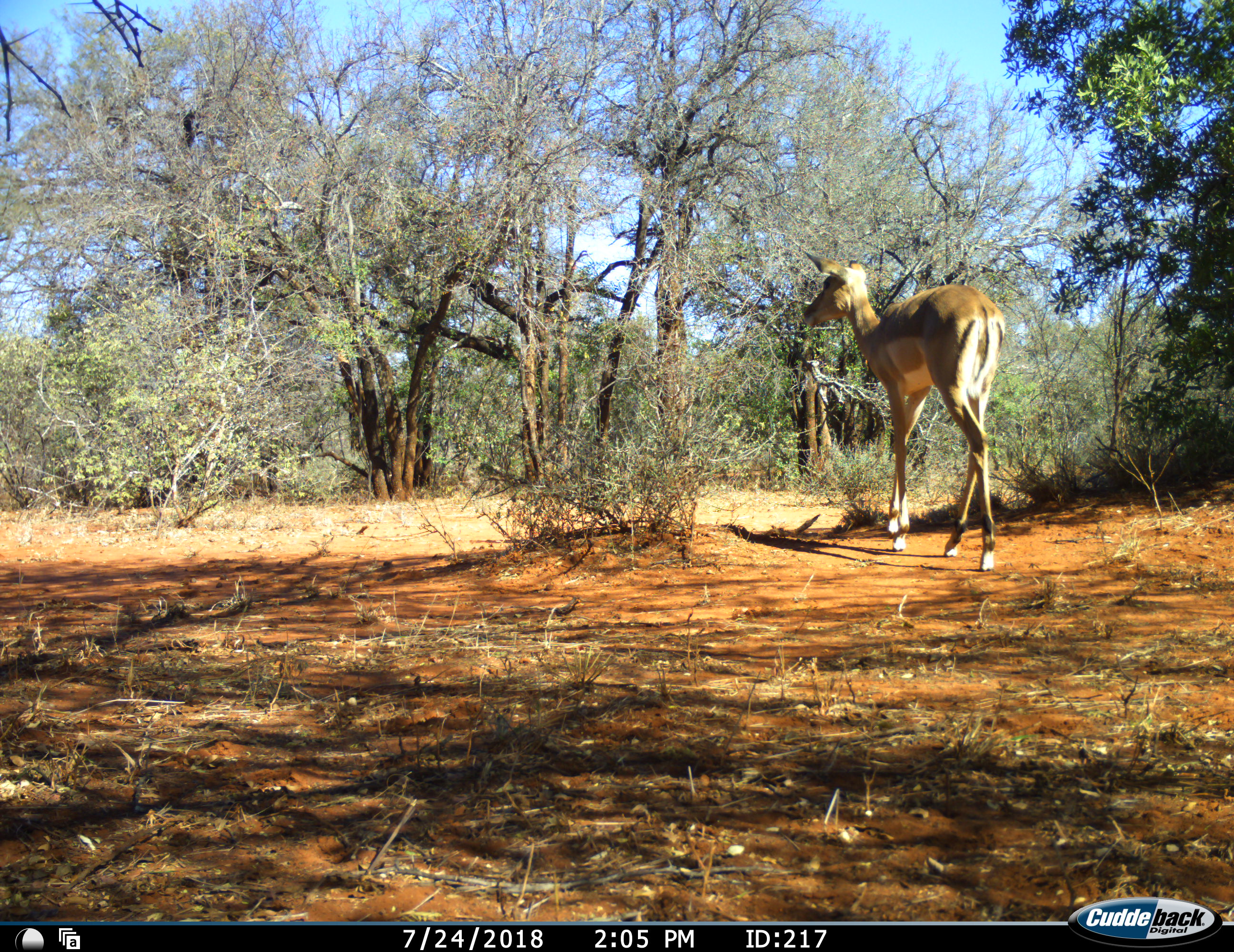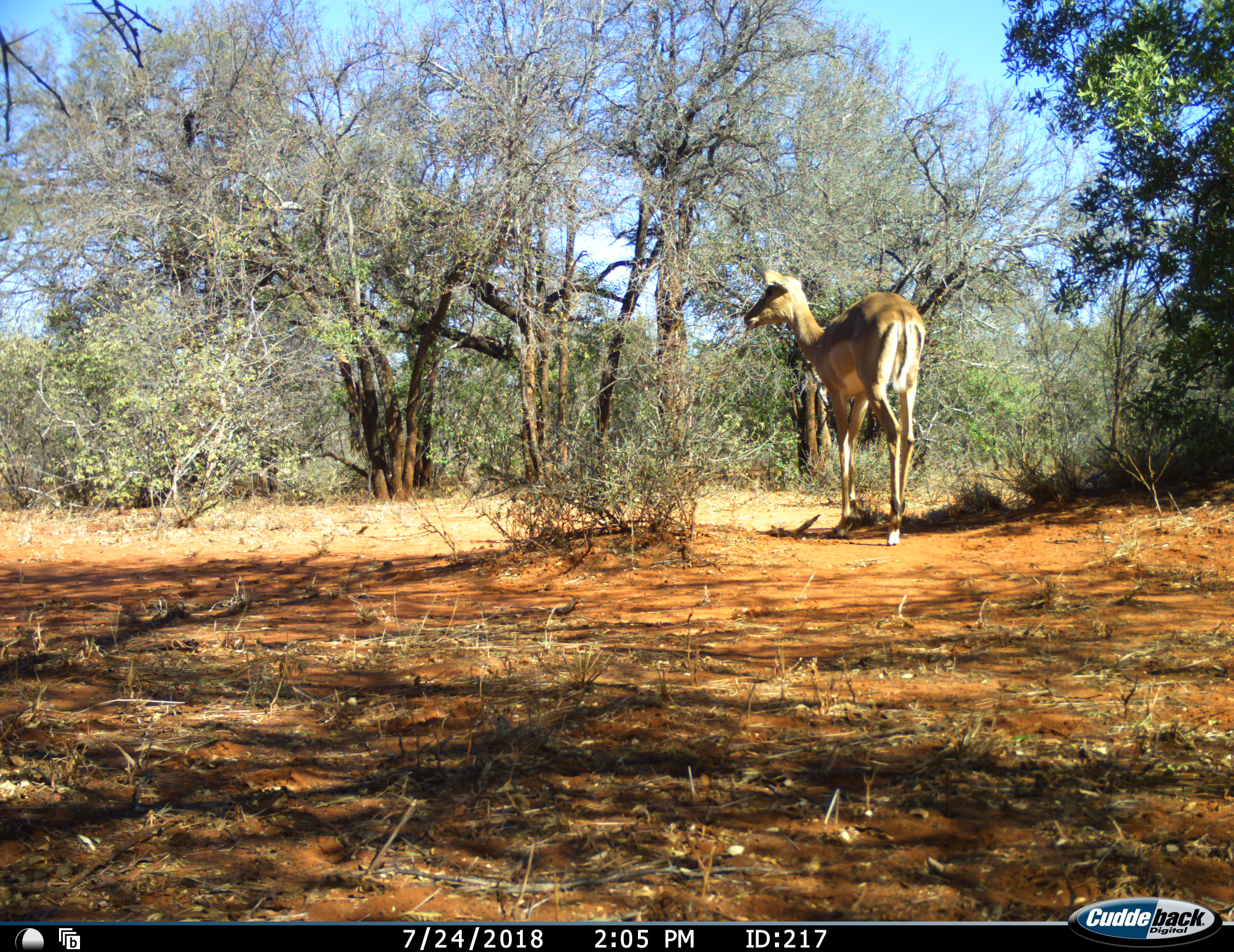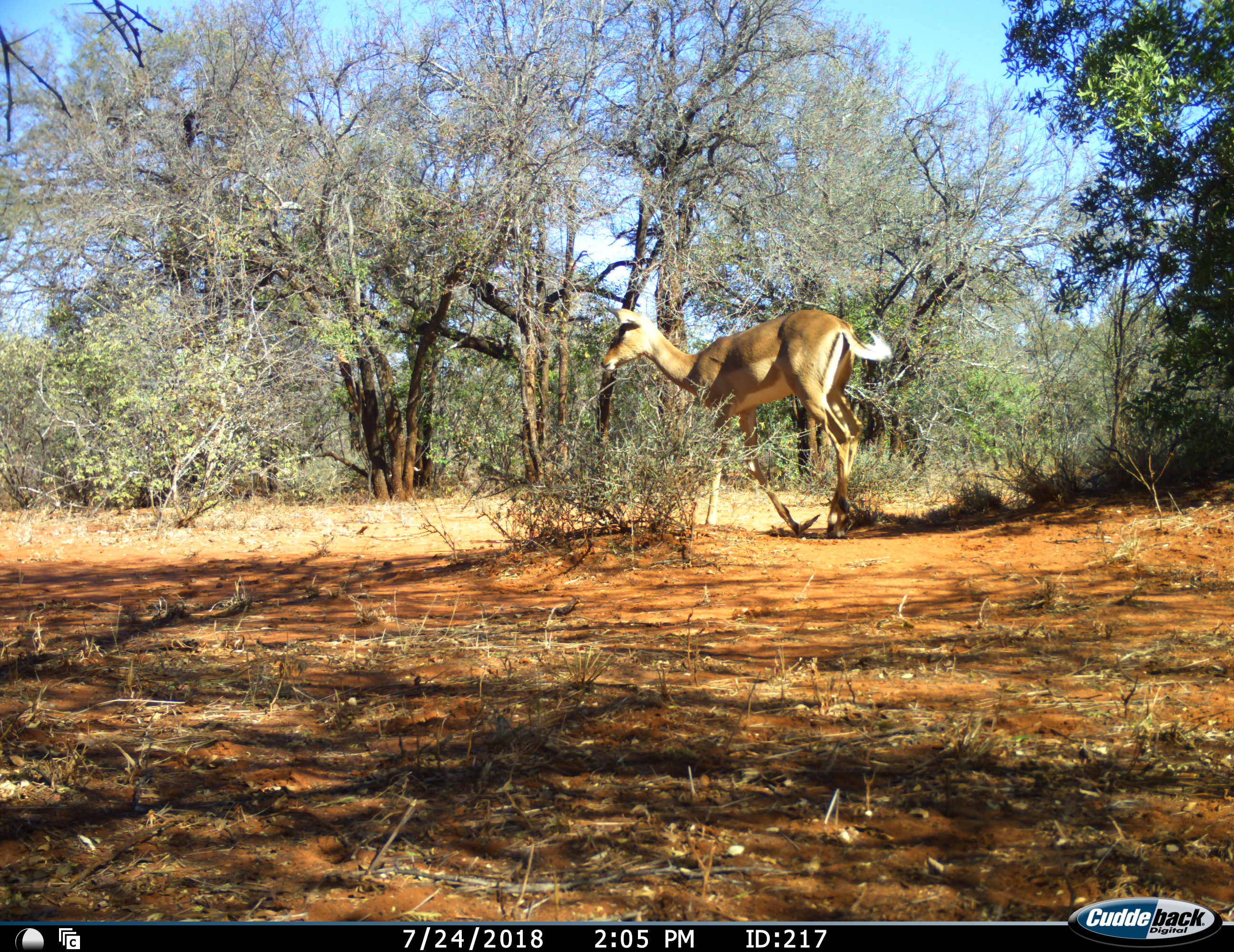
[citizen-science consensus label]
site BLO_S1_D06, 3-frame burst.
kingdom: Animalia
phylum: Chordata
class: Mammalia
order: Artiodactyla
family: Bovidae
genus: Aepyceros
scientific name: Aepyceros melampus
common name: impala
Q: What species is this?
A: Impala (Aepyceros melampus).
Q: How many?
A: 1.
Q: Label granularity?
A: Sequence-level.